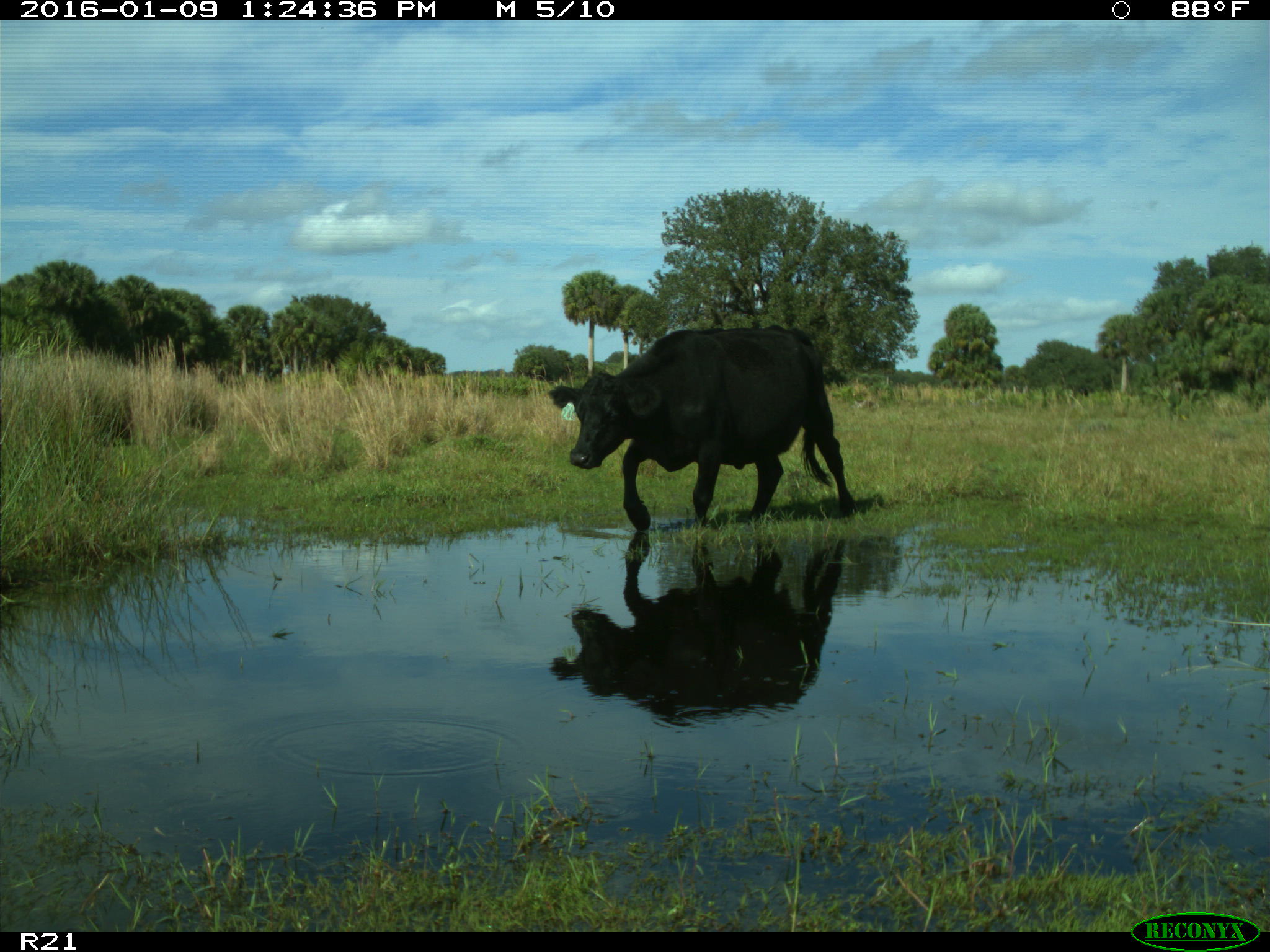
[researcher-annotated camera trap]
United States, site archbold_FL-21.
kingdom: Animalia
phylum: Chordata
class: Mammalia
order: Artiodactyla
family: Bovidae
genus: Bos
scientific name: Bos taurus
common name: domestic cow